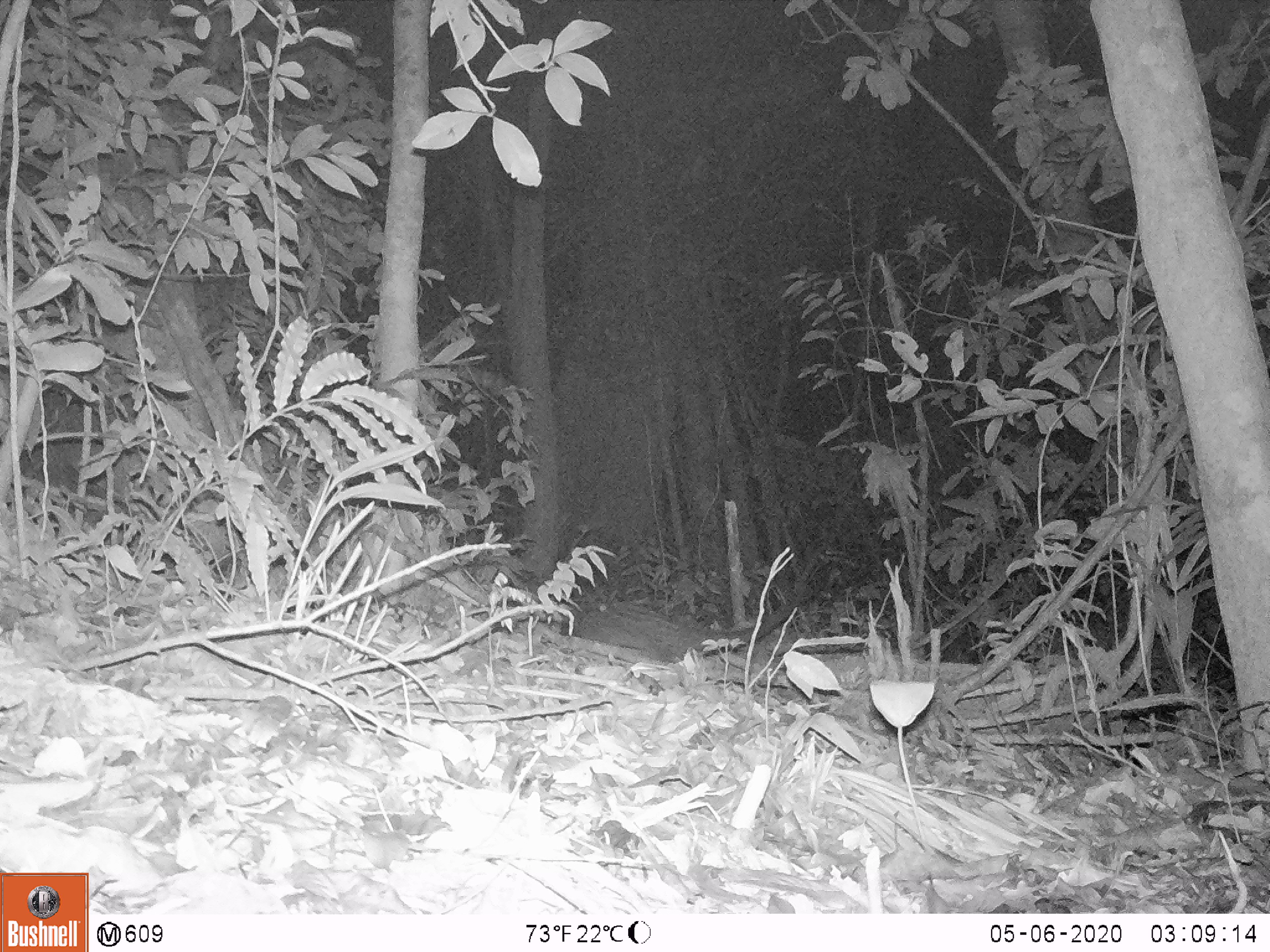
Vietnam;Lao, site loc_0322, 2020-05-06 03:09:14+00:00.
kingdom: Animalia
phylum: Chordata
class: Mammalia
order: Carnivora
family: Viverridae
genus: Paradoxurus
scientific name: Paradoxurus hermaphroditus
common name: common palm civet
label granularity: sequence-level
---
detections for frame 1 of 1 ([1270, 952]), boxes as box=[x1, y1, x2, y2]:
common palm civet: box=[574, 575, 808, 664]